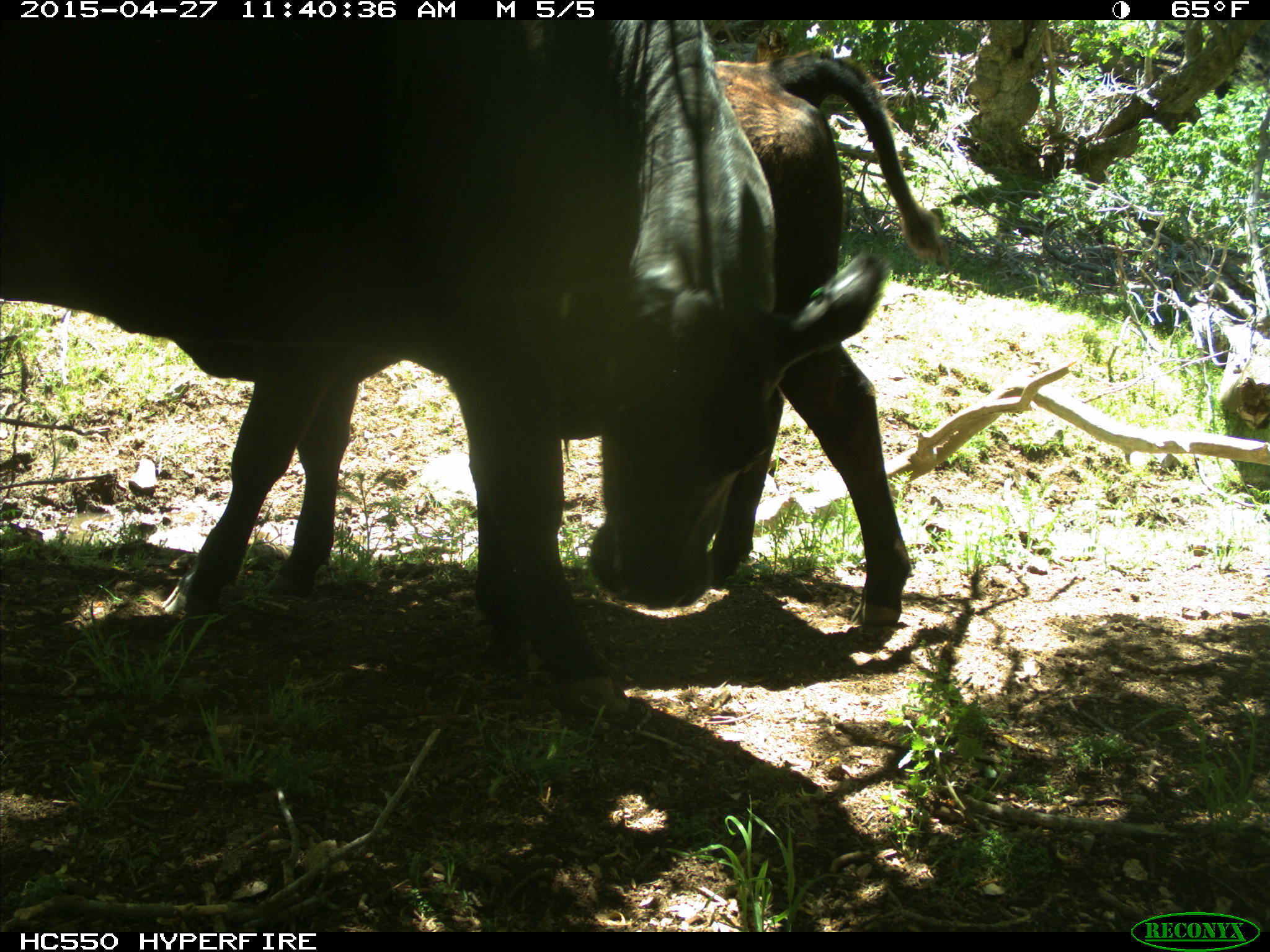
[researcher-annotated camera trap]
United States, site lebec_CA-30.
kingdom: Animalia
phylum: Chordata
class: Mammalia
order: Artiodactyla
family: Bovidae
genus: Bos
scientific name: Bos taurus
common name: domestic cow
Bos taurus (domestic cow).